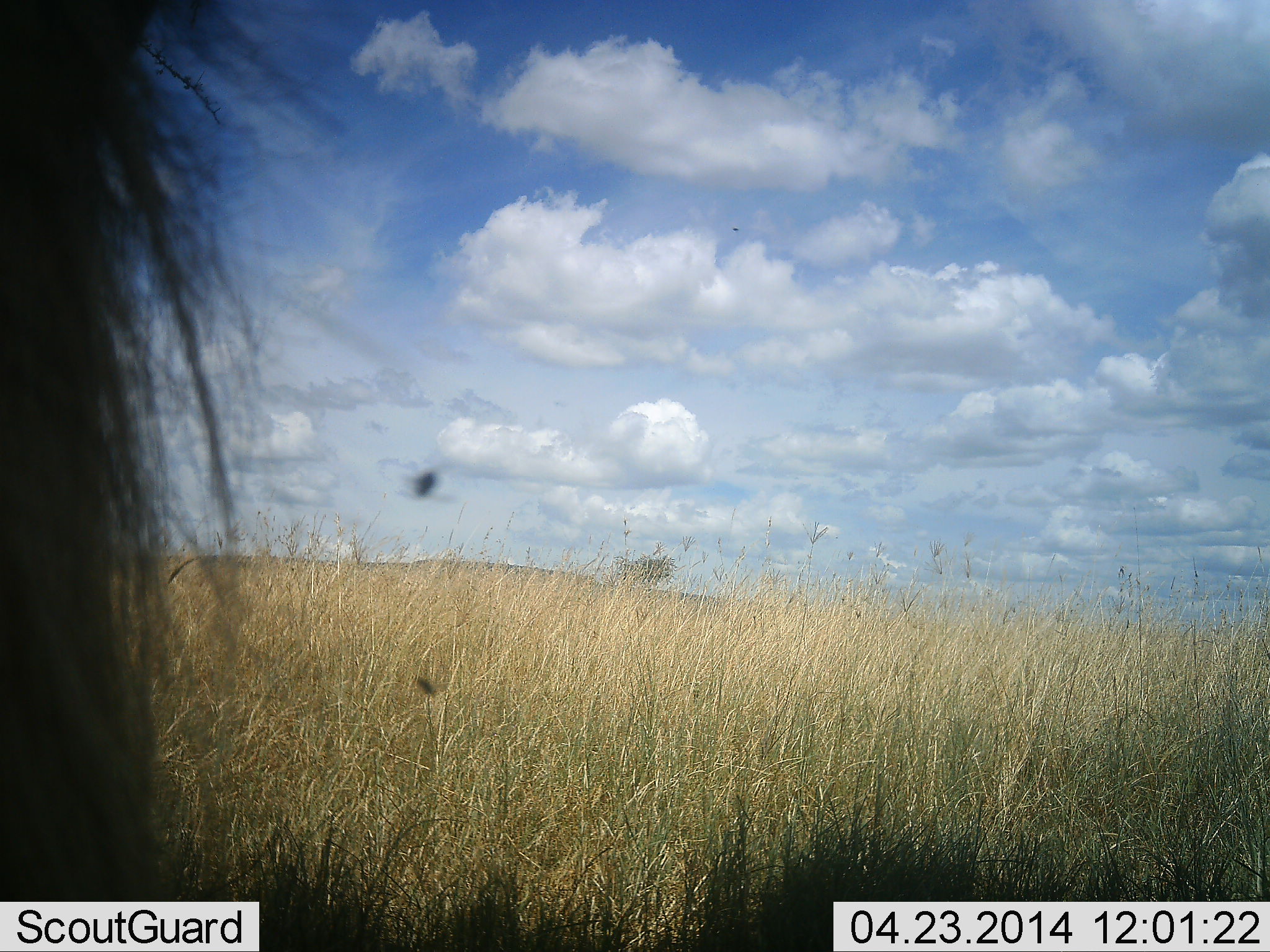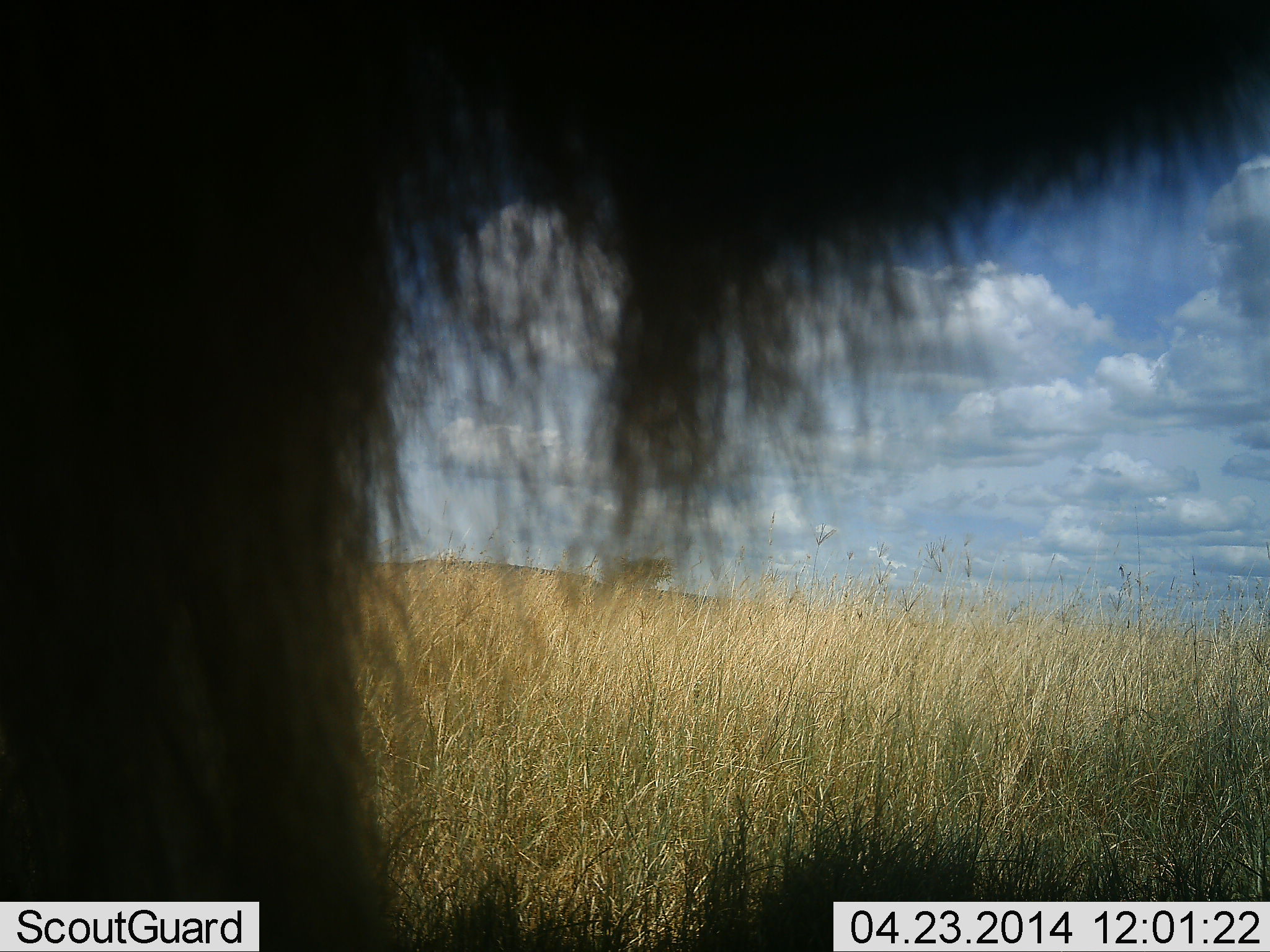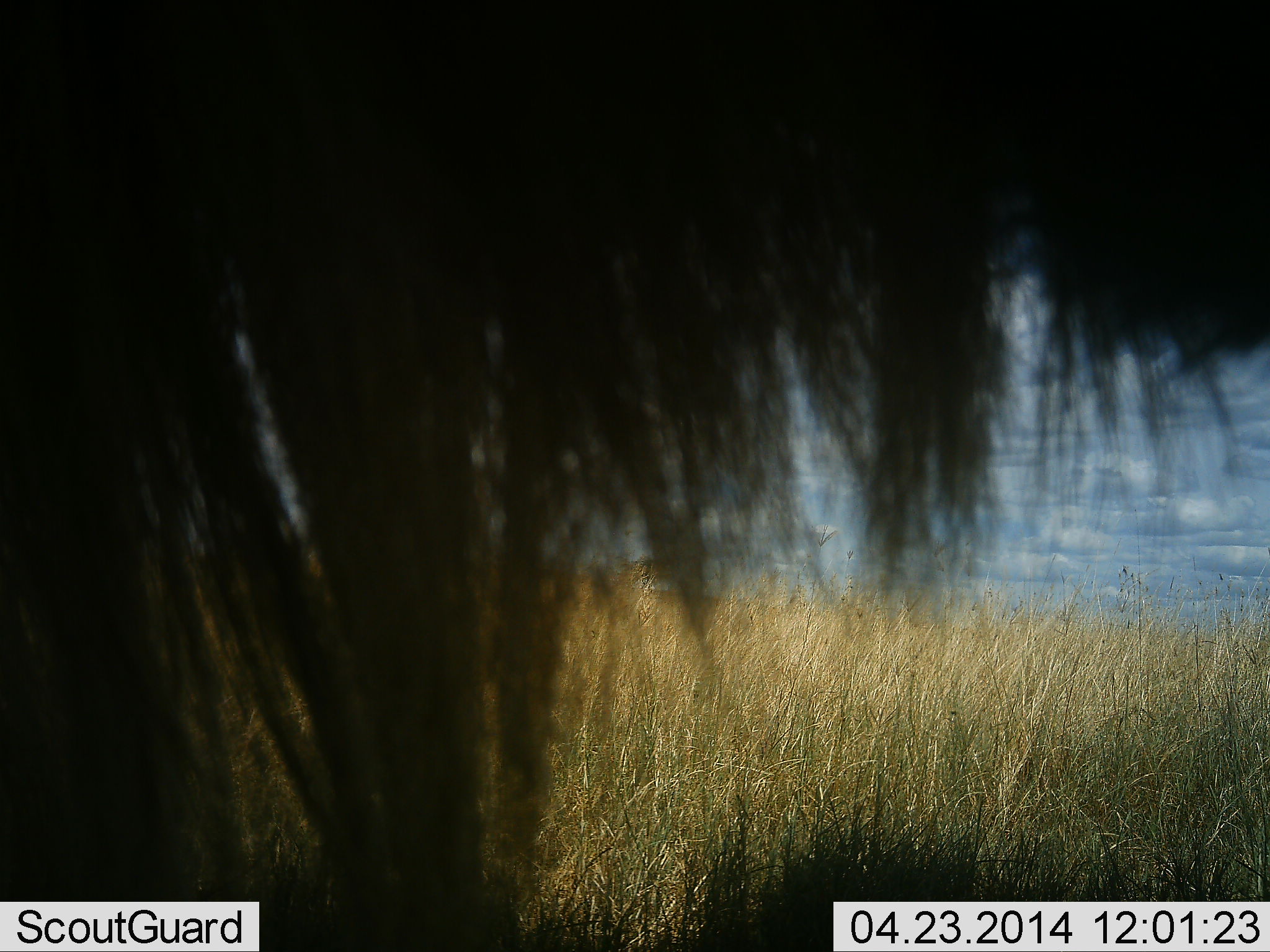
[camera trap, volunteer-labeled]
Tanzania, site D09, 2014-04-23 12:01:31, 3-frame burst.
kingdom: Animalia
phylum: Chordata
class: Mammalia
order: Artiodactyla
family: Bovidae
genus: Connochaetes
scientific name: Connochaetes taurinus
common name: blue wildebeest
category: wildebeest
Wildebeest (blue wildebeest) (Connochaetes taurinus), count 1. Behavior (volunteer vote fractions): standing 64%, resting 0%, moving 36%, interacting 0%. Young present (vote fraction): 0%. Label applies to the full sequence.